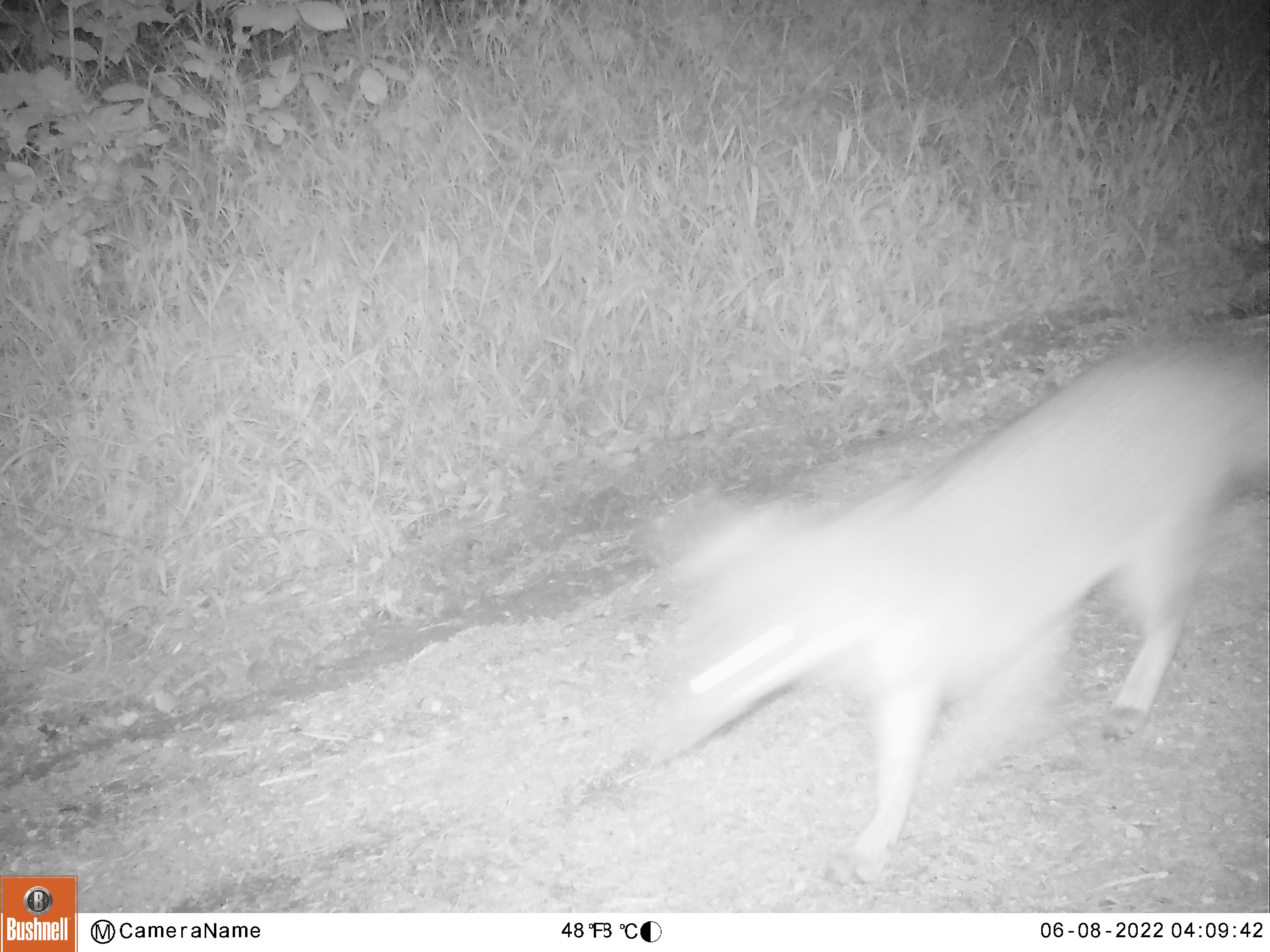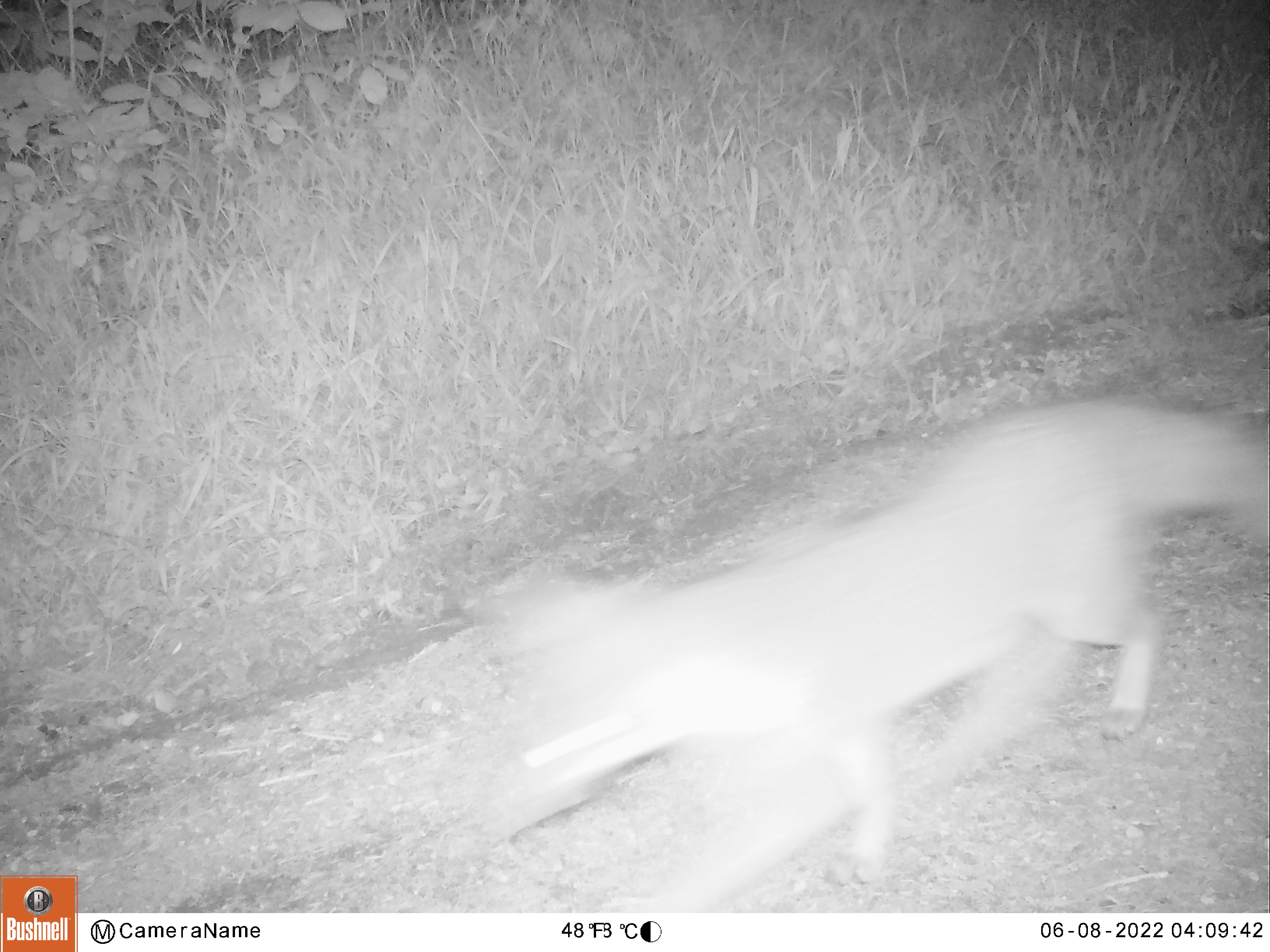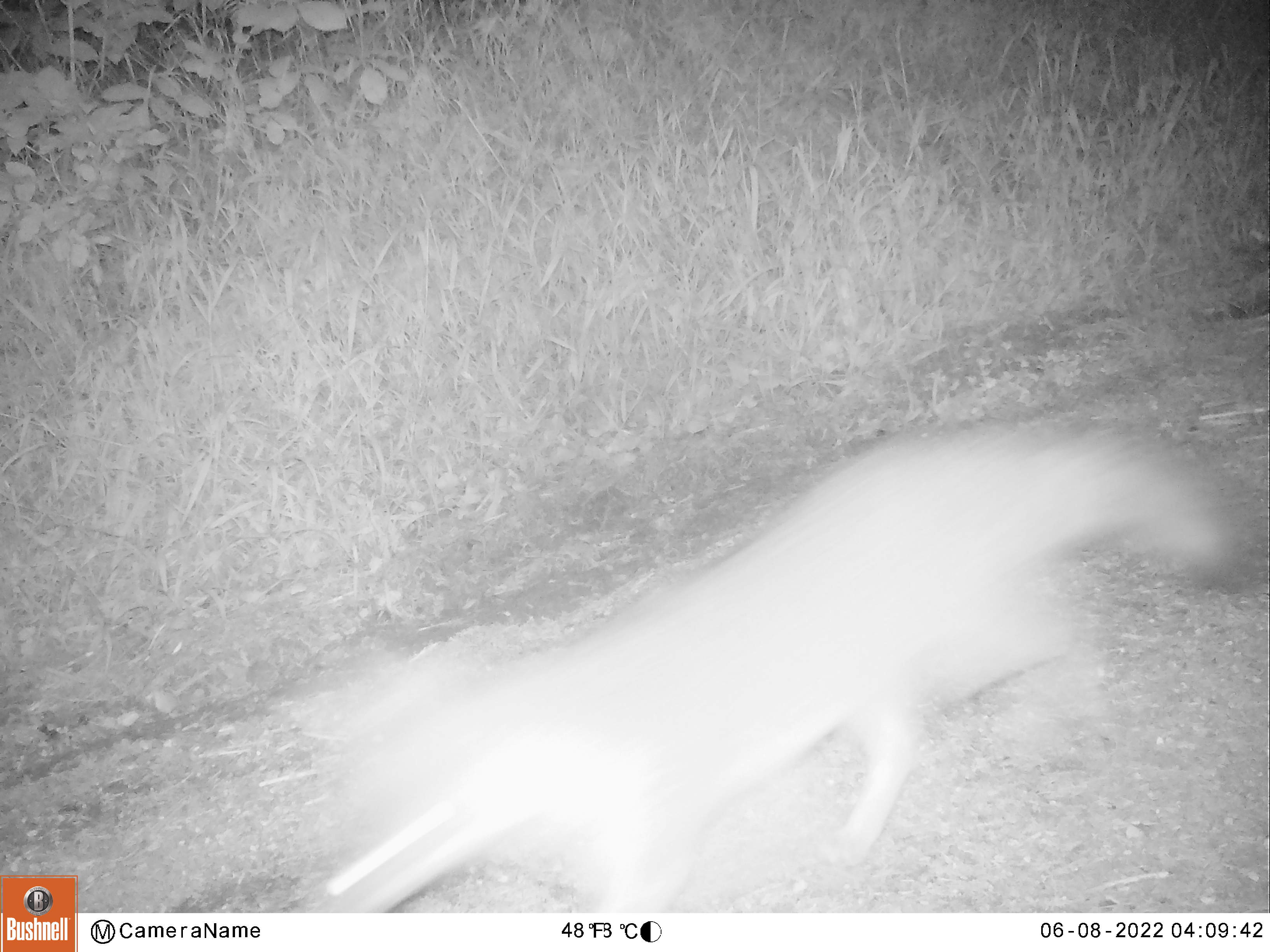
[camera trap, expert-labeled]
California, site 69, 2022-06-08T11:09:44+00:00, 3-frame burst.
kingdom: Animalia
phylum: Chordata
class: Mammalia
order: Carnivora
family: Canidae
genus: Urocyon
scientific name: Urocyon cinereoargenteus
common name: gray fox